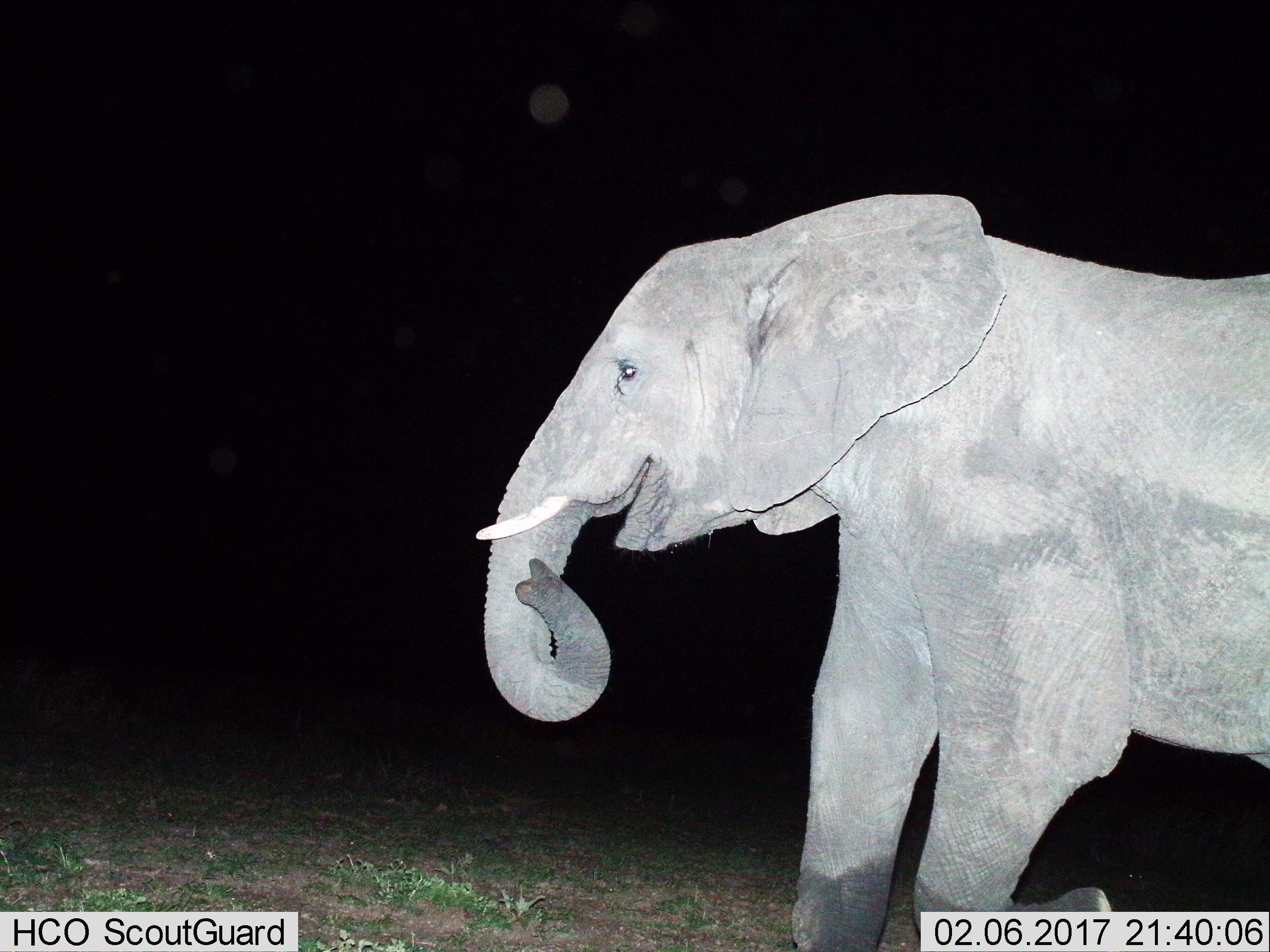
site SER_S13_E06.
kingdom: Animalia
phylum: Chordata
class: Mammalia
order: Proboscidea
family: Elephantidae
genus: Loxodonta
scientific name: Loxodonta africana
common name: african bush elephant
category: elephant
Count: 1.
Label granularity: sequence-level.